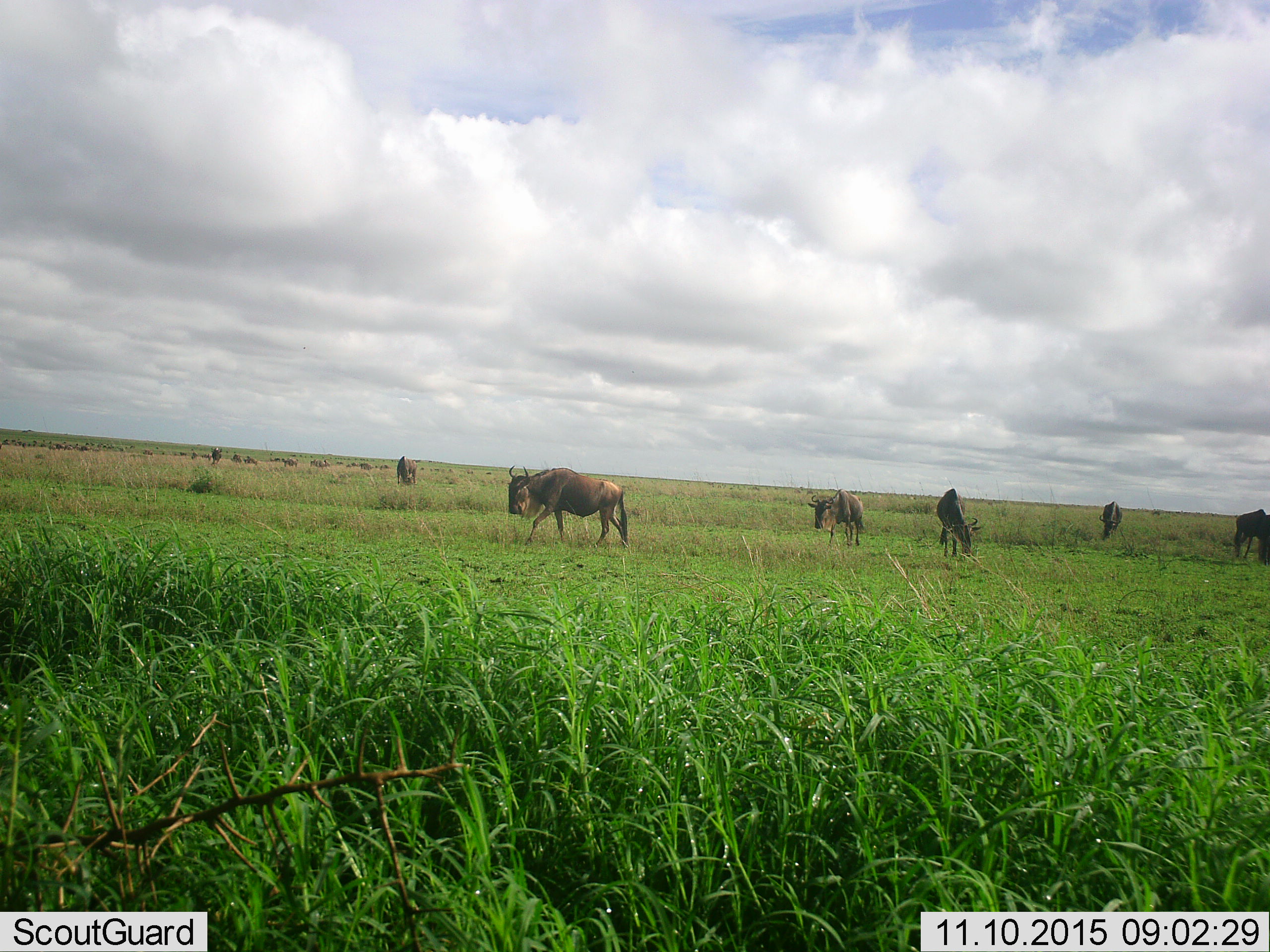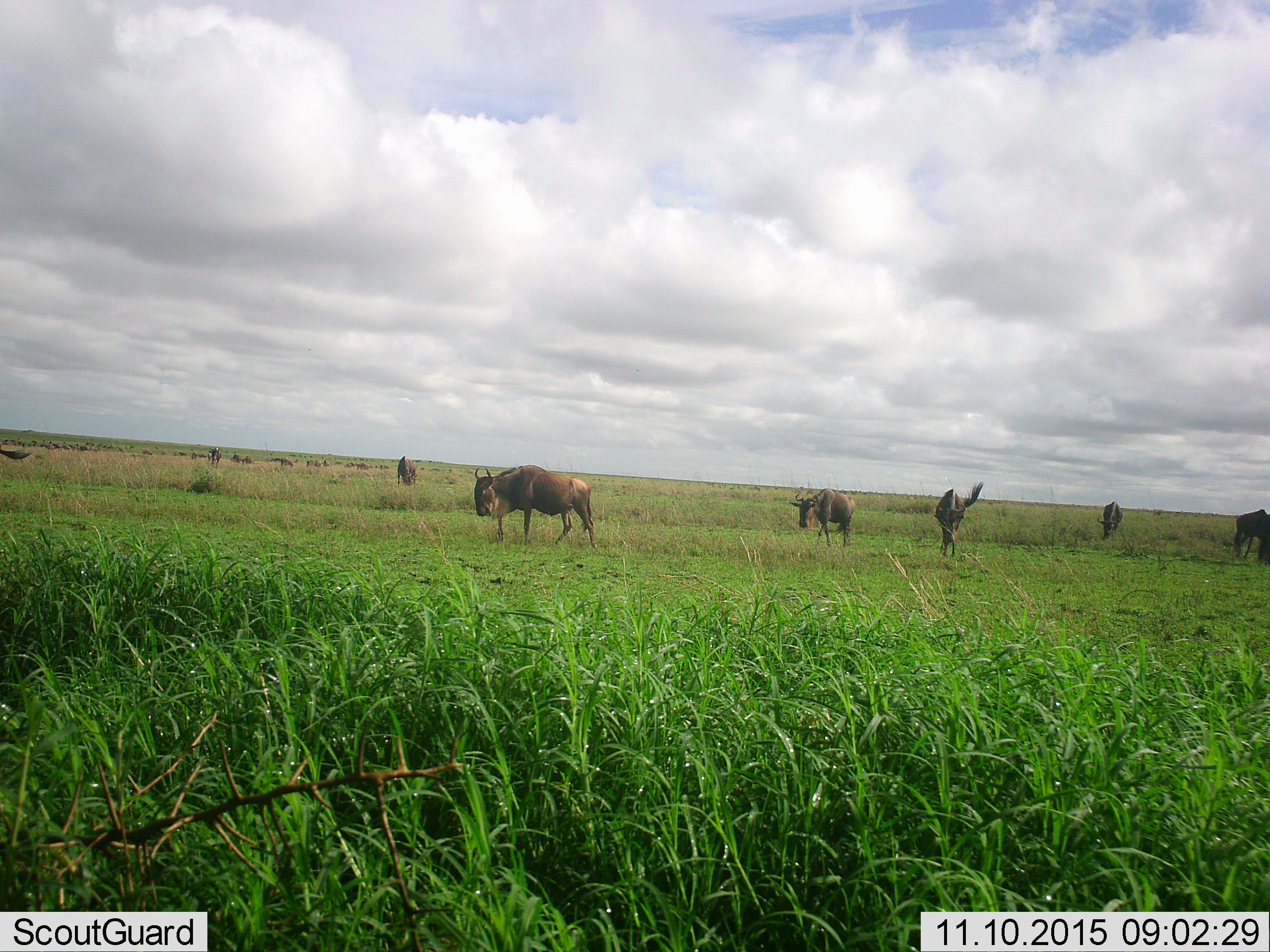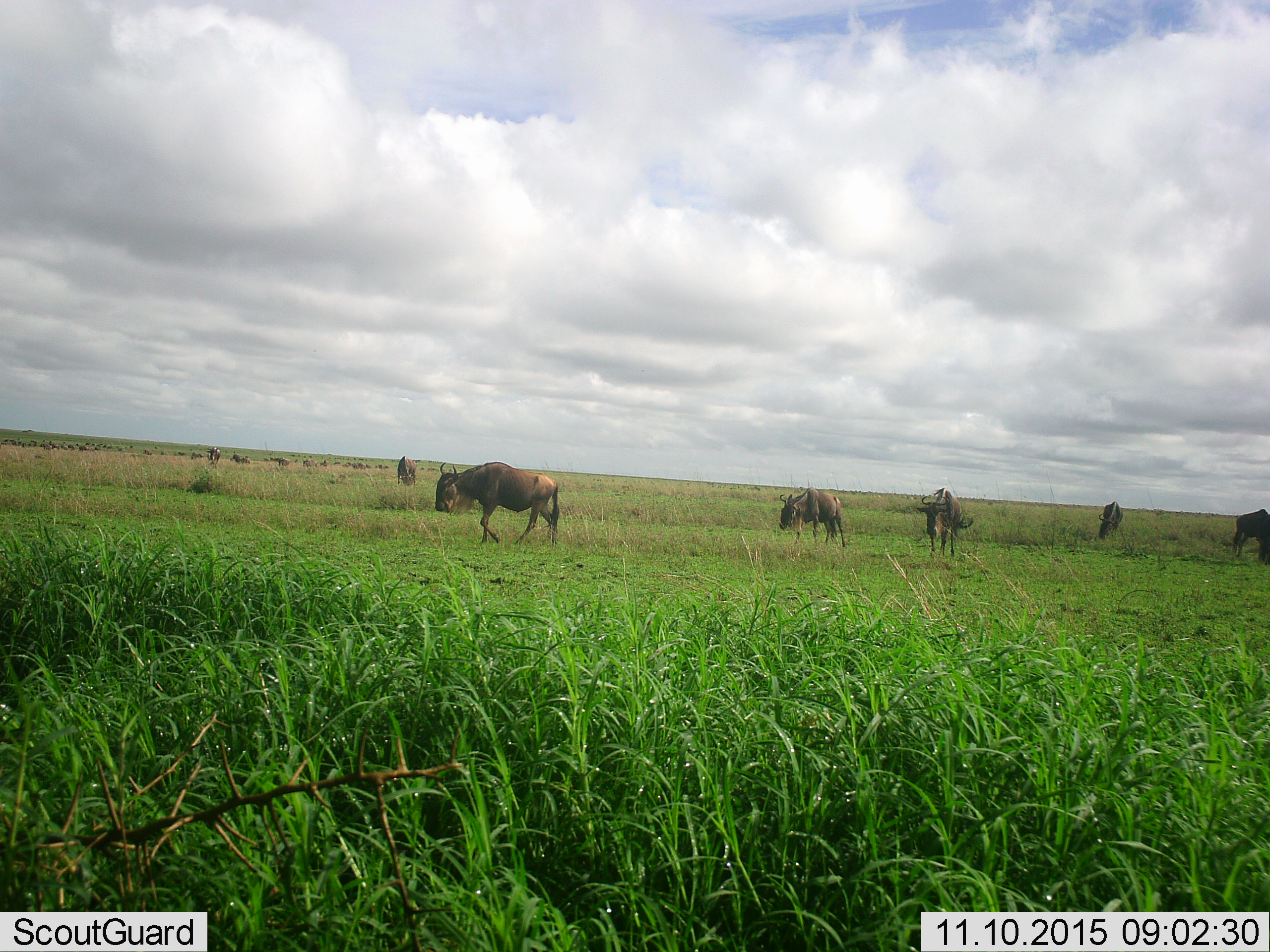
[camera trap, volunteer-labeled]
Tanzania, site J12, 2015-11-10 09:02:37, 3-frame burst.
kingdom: Animalia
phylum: Chordata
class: Mammalia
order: Artiodactyla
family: Bovidae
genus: Connochaetes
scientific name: Connochaetes taurinus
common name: blue wildebeest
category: wildebeest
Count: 10.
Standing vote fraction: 43%.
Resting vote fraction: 14%.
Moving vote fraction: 100%.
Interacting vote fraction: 29%.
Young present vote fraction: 0%.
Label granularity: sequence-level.